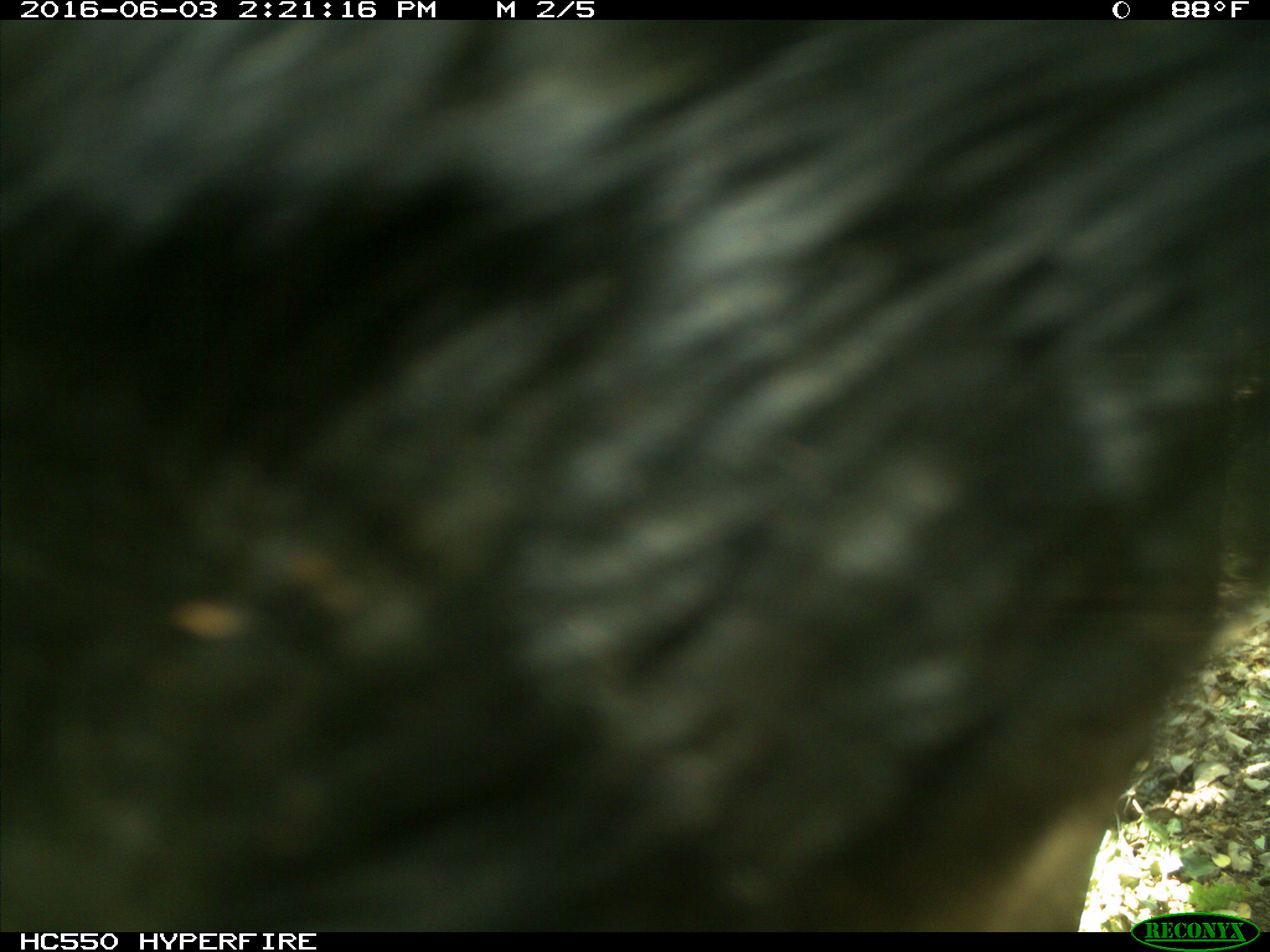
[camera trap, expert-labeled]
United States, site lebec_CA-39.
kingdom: Animalia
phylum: Chordata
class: Mammalia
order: Artiodactyla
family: Bovidae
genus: Bos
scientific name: Bos taurus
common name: domestic cow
Bos taurus (domestic cow).